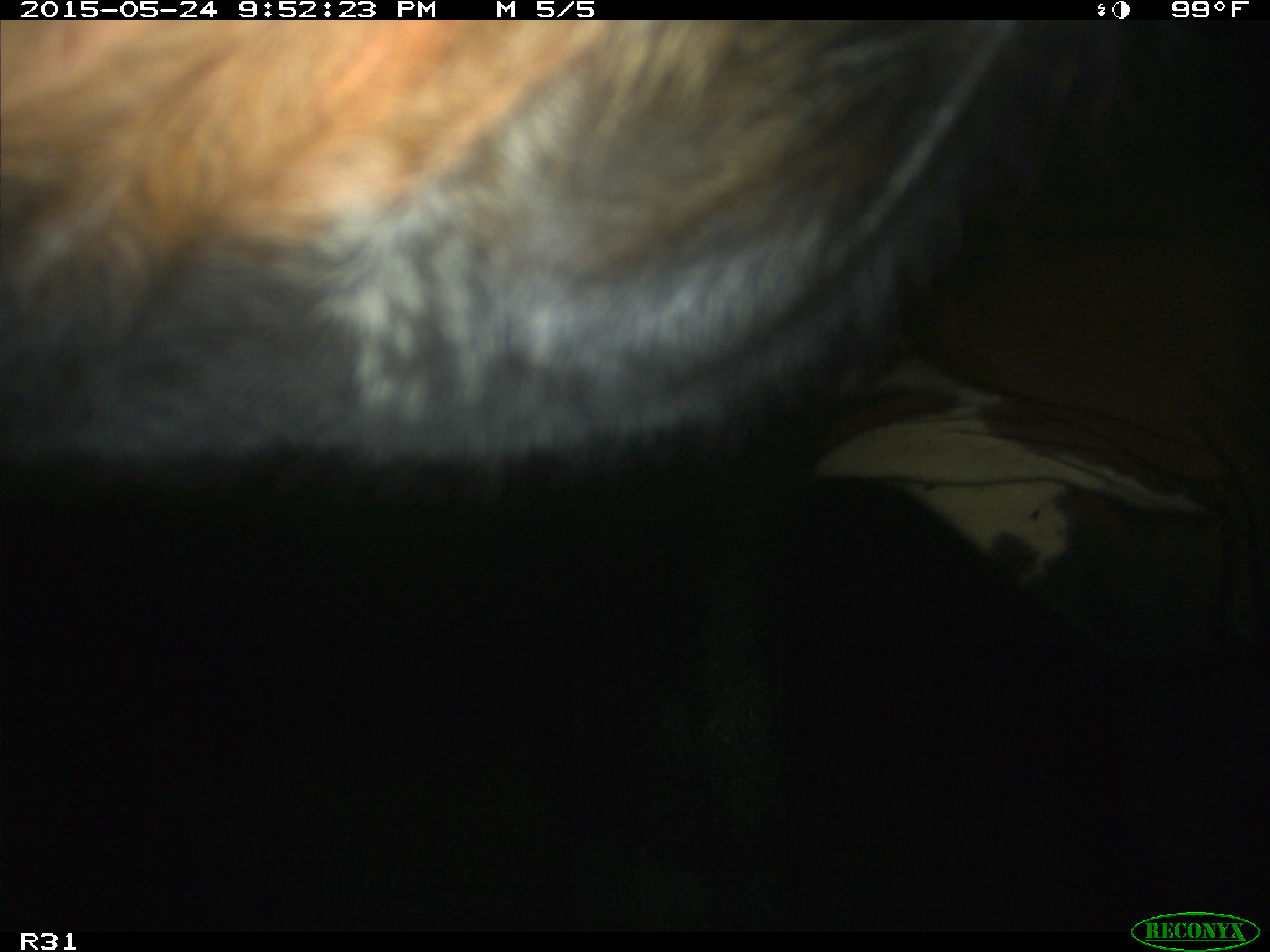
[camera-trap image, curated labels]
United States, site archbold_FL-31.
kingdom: Animalia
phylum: Chordata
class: Mammalia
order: Artiodactyla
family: Bovidae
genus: Bos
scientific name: Bos taurus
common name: domestic cow